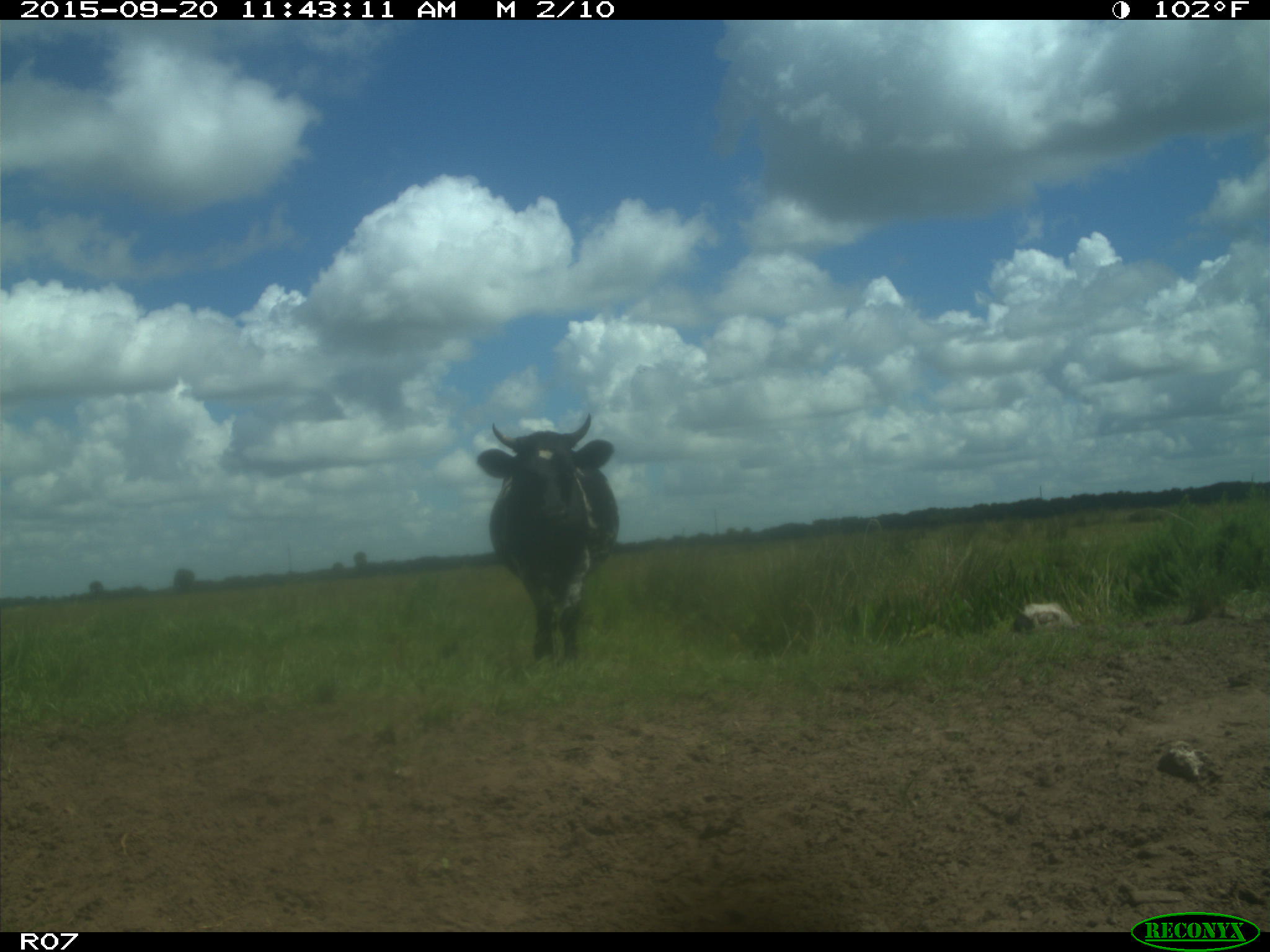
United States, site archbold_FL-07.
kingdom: Animalia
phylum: Chordata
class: Mammalia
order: Artiodactyla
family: Bovidae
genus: Bos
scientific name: Bos taurus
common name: domestic cow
Bos taurus (domestic cow).